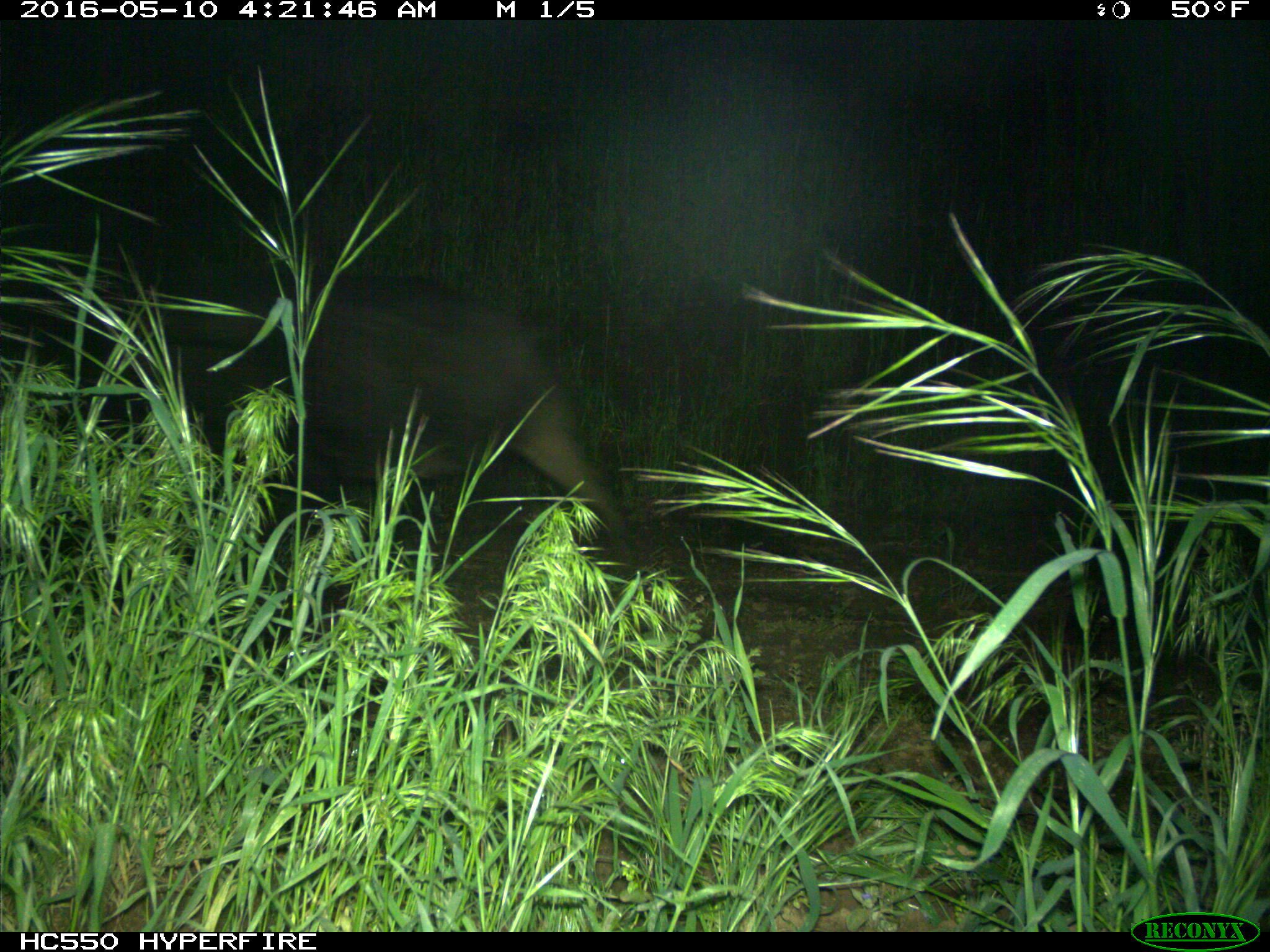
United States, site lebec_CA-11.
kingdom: Animalia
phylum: Chordata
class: Mammalia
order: Artiodactyla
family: Suidae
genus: Sus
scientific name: Sus scrofa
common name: wild boar